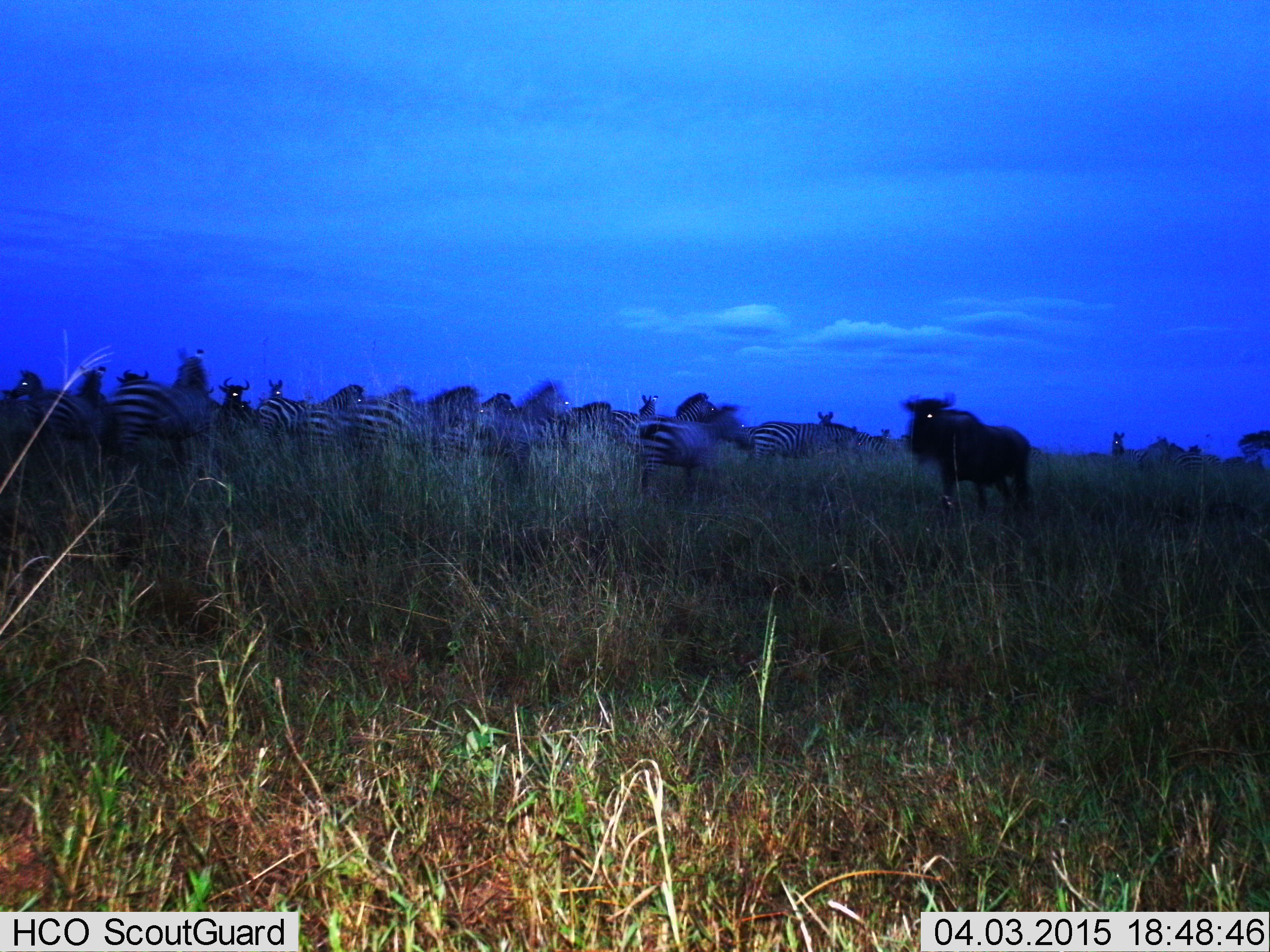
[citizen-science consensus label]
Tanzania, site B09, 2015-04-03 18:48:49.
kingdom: Animalia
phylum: Chordata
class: Mammalia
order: Artiodactyla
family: Bovidae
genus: Connochaetes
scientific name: Connochaetes taurinus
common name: blue wildebeest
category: wildebeest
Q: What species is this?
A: Wildebeest (blue wildebeest) (Connochaetes taurinus).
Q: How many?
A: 2.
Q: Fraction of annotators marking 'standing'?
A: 90%.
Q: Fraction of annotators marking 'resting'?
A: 0%.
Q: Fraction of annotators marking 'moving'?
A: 10%.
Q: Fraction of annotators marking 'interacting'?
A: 0%.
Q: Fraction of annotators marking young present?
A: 0%.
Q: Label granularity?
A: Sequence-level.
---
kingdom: Animalia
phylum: Chordata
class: Mammalia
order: Perissodactyla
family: Equidae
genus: Equus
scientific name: Equus quagga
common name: plains zebra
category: zebra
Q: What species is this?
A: Zebra (plains zebra) (Equus quagga).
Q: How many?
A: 11-50.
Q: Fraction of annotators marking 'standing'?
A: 64%.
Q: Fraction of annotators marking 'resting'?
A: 0%.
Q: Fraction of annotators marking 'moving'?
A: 55%.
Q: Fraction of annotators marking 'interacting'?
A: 0%.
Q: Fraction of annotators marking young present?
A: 0%.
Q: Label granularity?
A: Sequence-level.